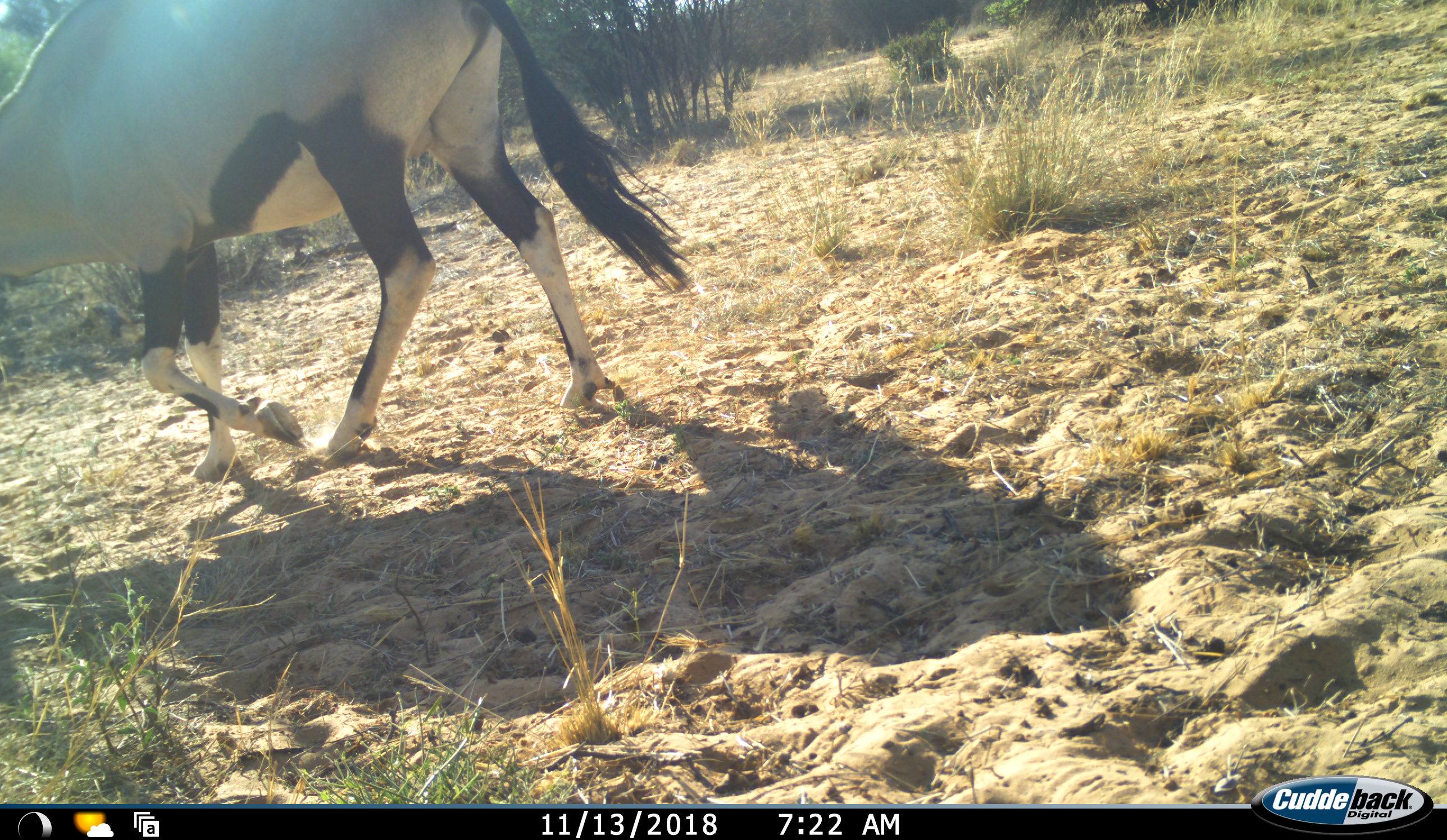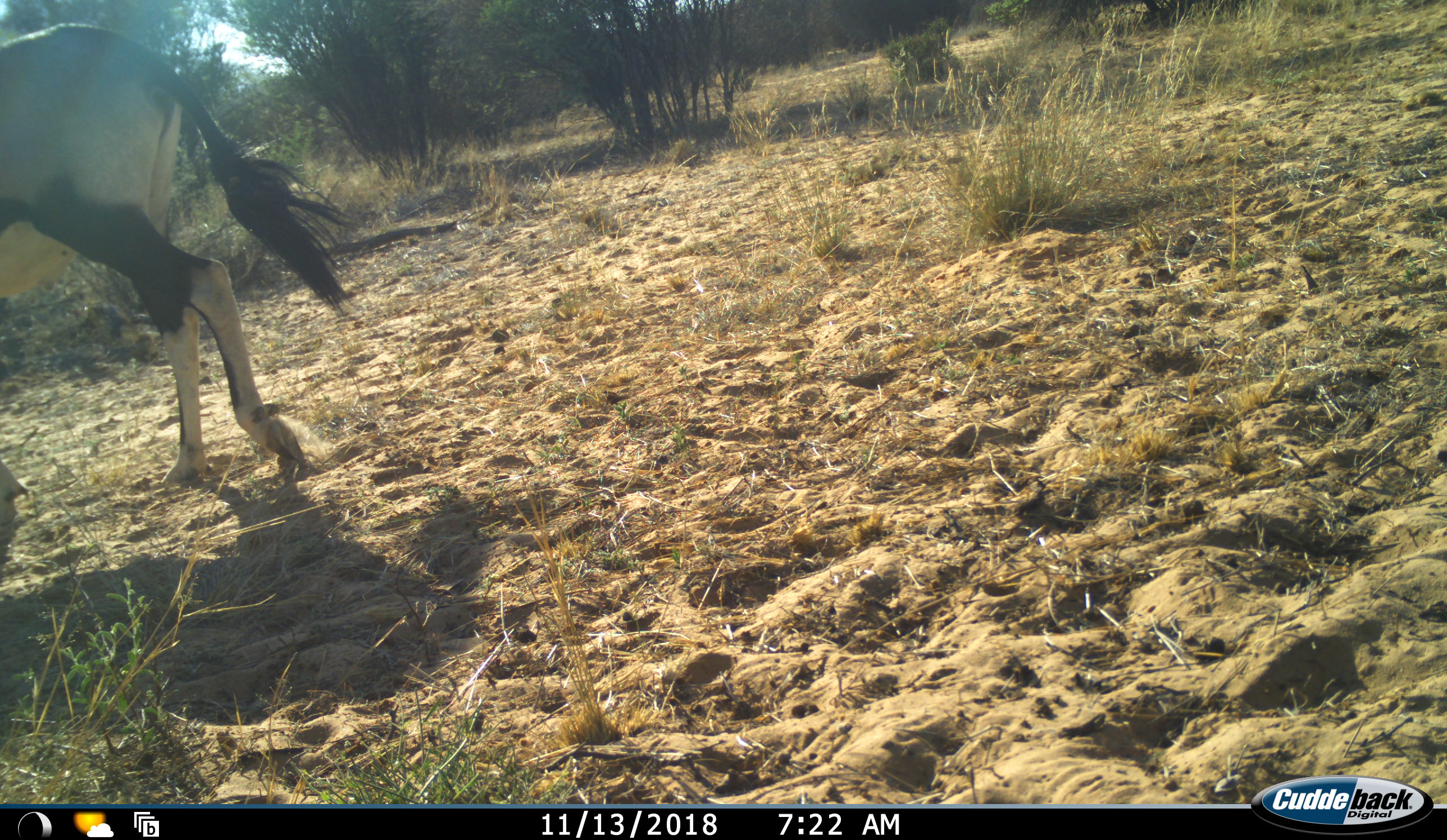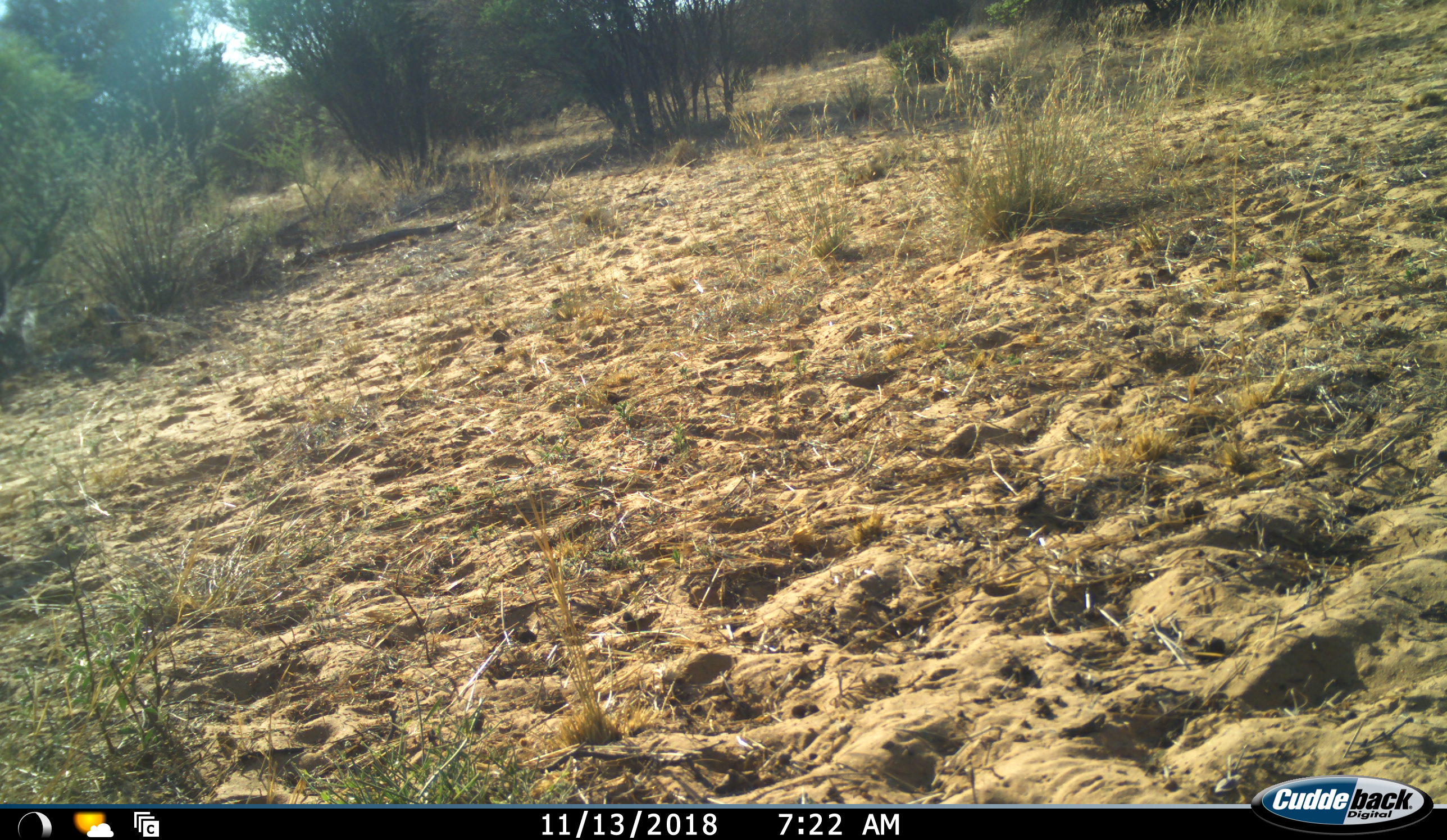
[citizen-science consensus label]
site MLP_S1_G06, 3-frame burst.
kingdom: Animalia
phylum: Chordata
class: Mammalia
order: Artiodactyla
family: Bovidae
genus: Oryx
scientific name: Oryx gazella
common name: gemsbok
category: oryx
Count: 1.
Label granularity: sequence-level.